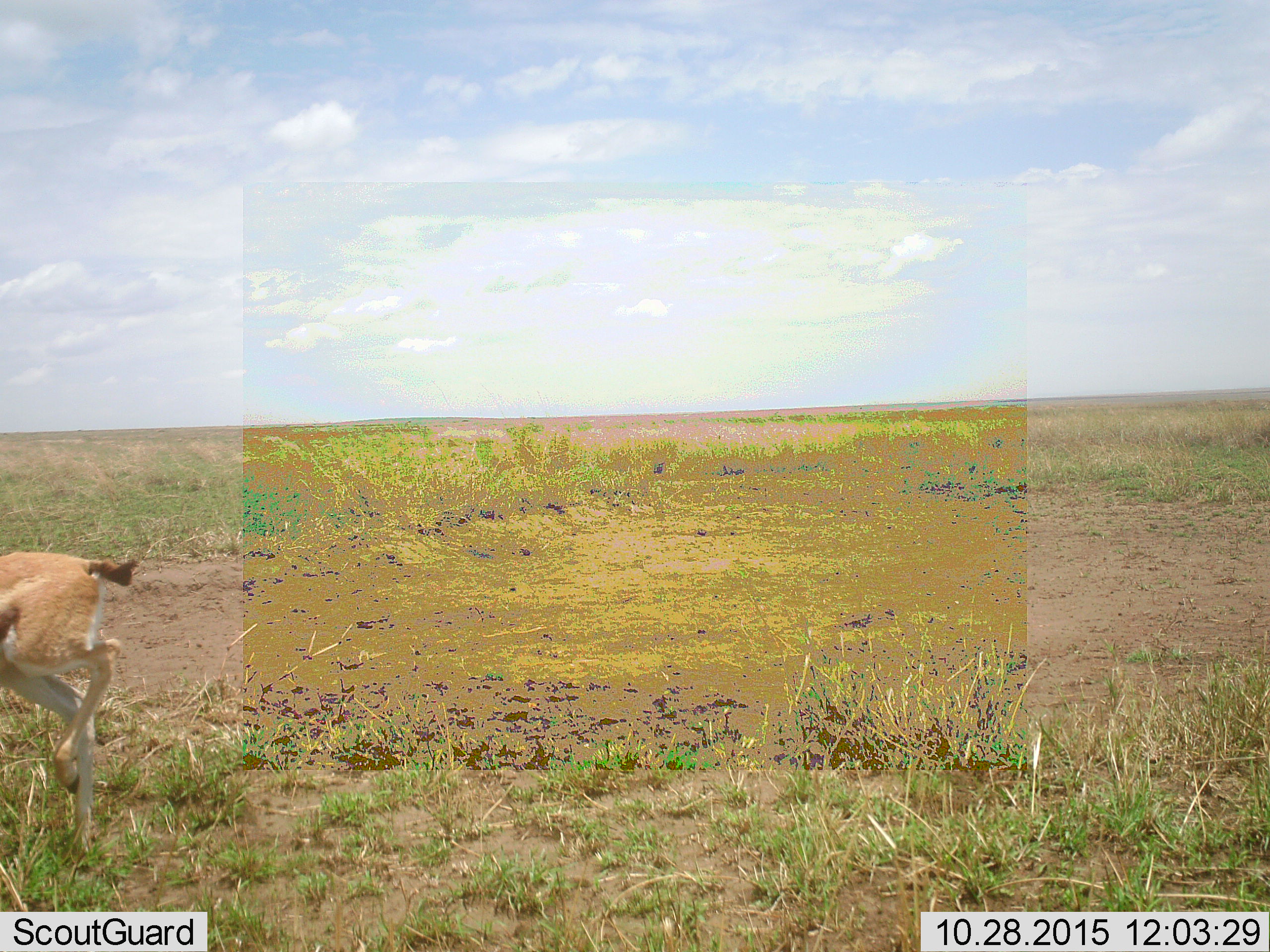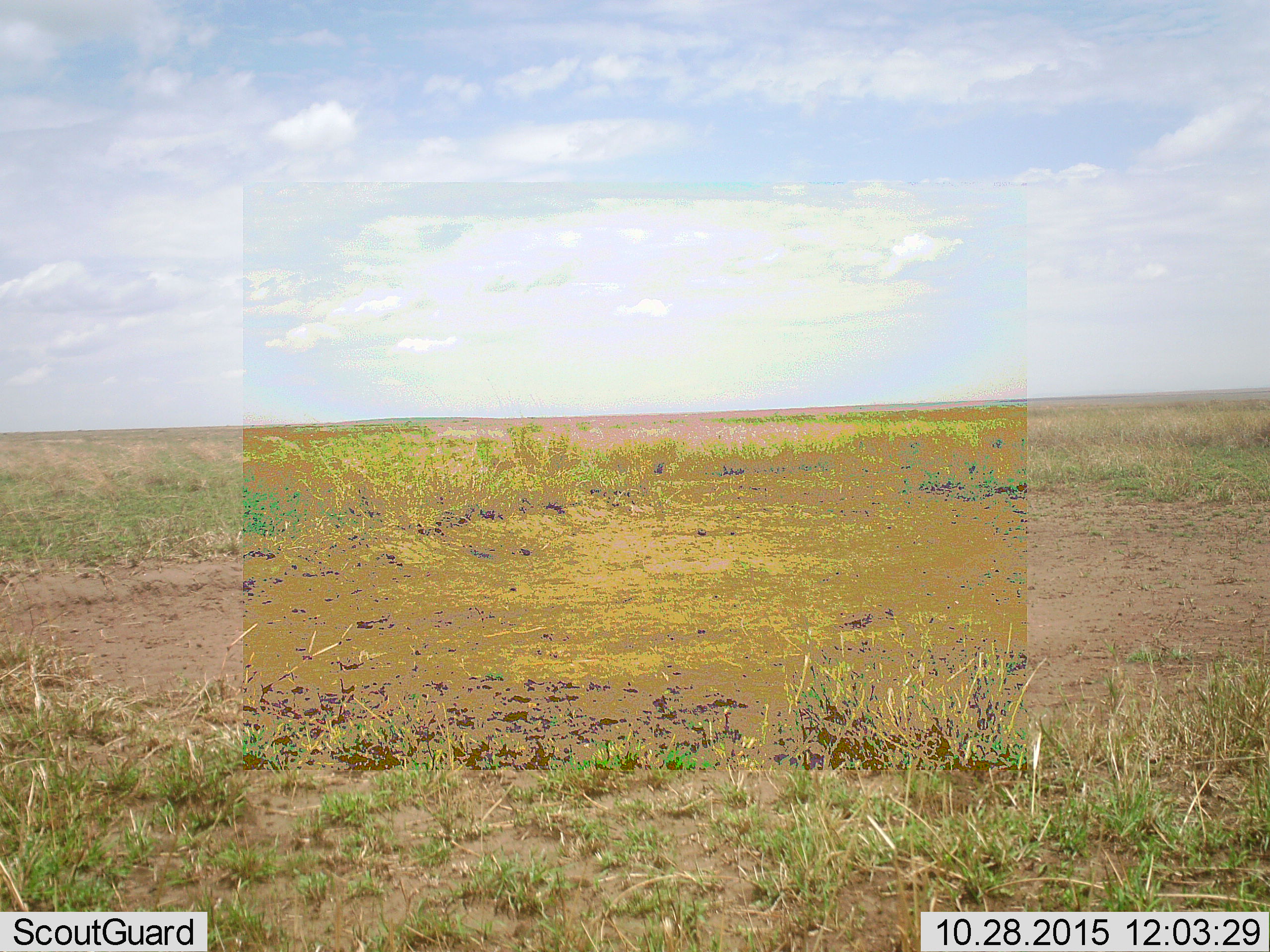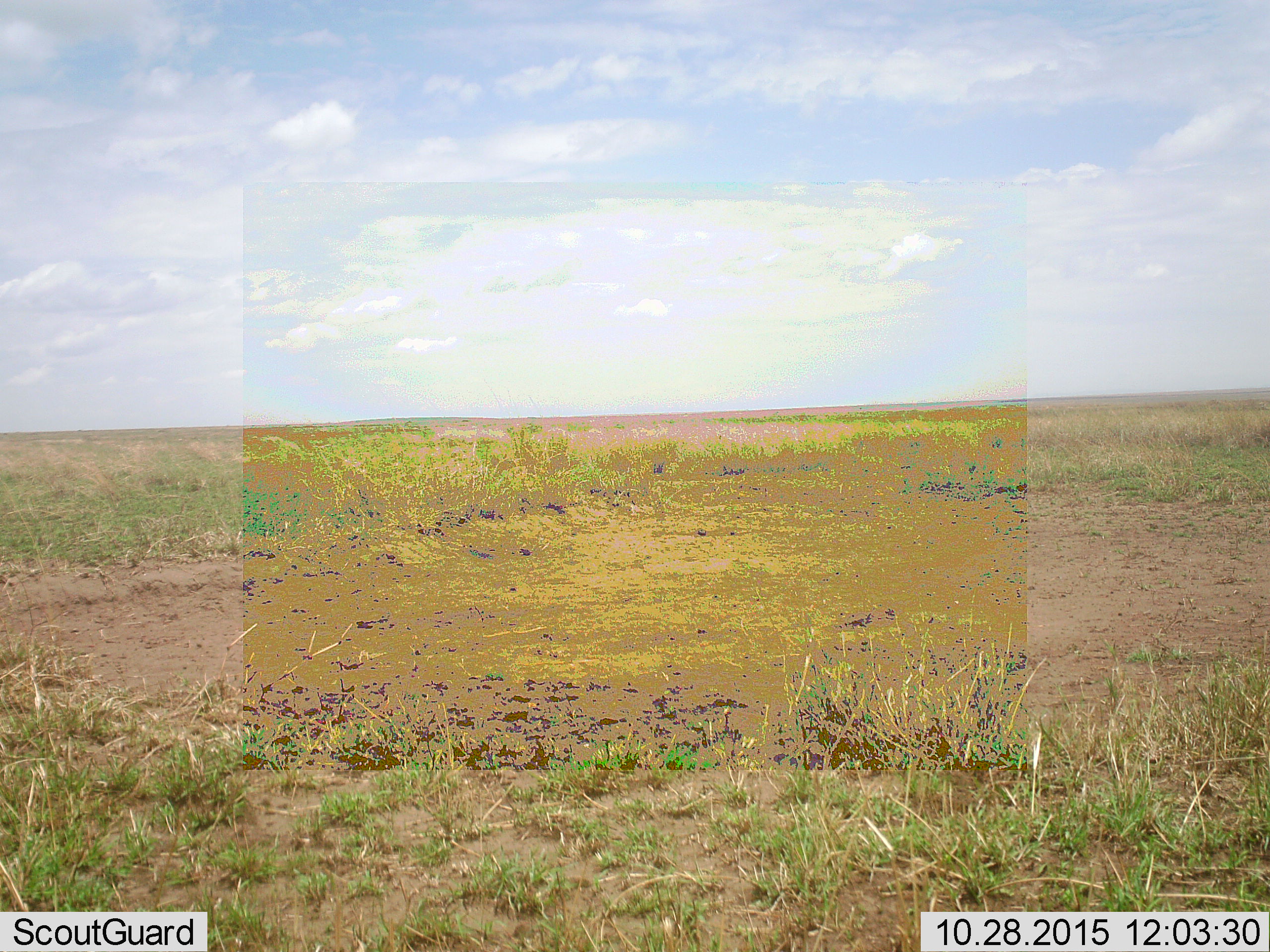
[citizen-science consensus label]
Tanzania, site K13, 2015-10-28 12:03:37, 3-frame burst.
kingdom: Animalia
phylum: Chordata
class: Mammalia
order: Artiodactyla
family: Bovidae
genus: Nanger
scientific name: Nanger granti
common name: grant's gazelle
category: gazellegrants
Gazellegrants (grant's gazelle) (Nanger granti), count 1. Behavior (volunteer vote fractions): standing 0%, resting 0%, moving 100%, interacting 0%. Young present (vote fraction): 0%. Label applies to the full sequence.